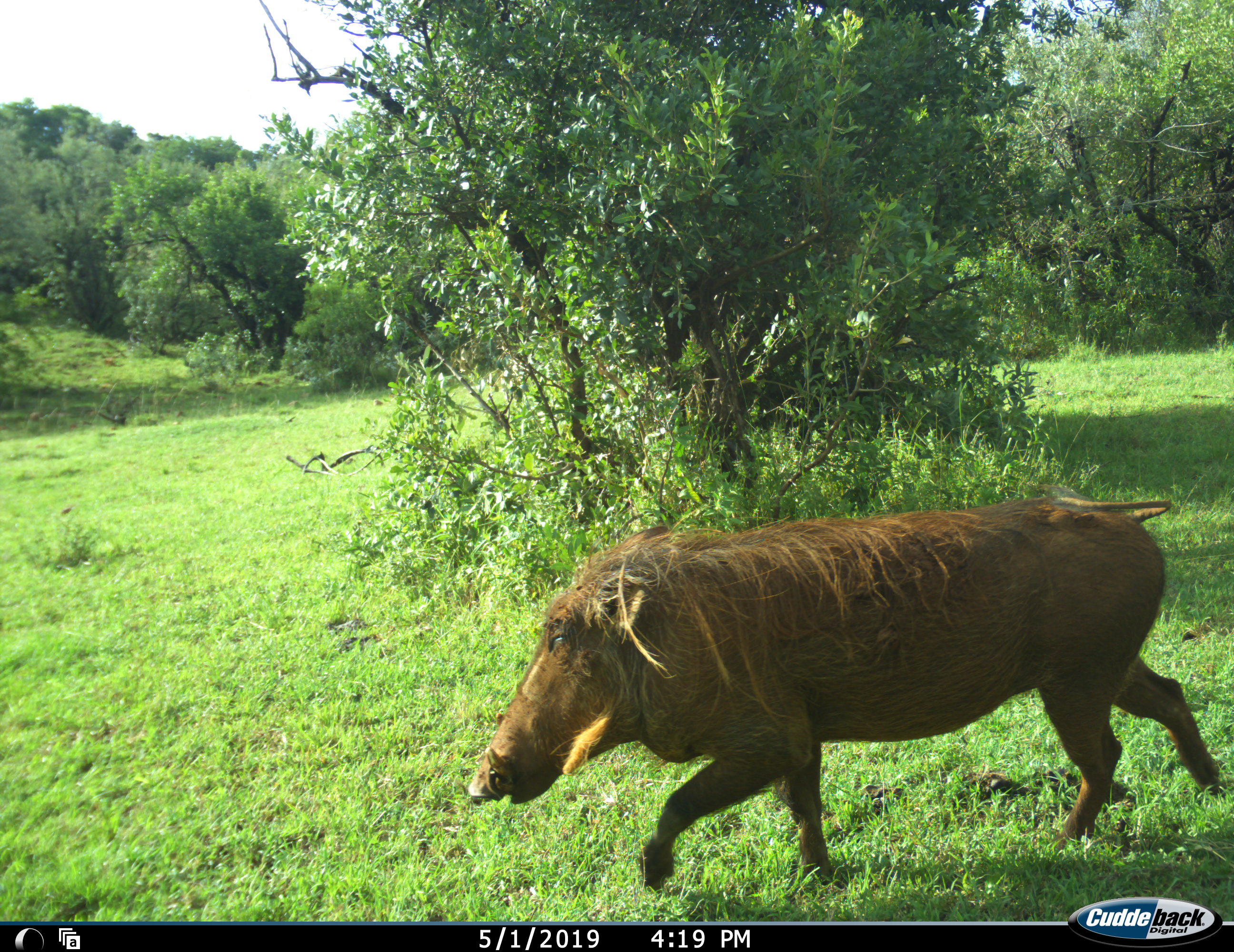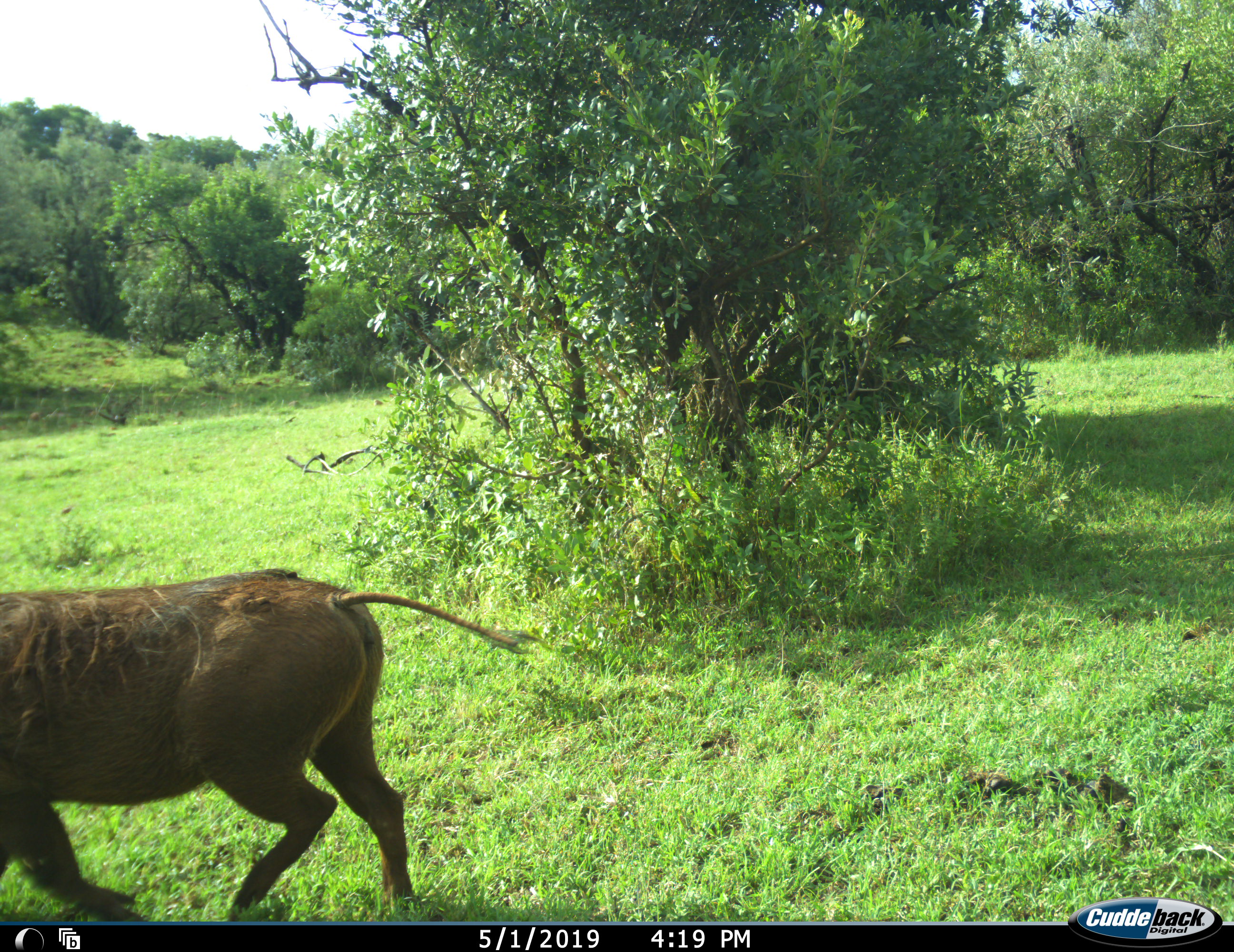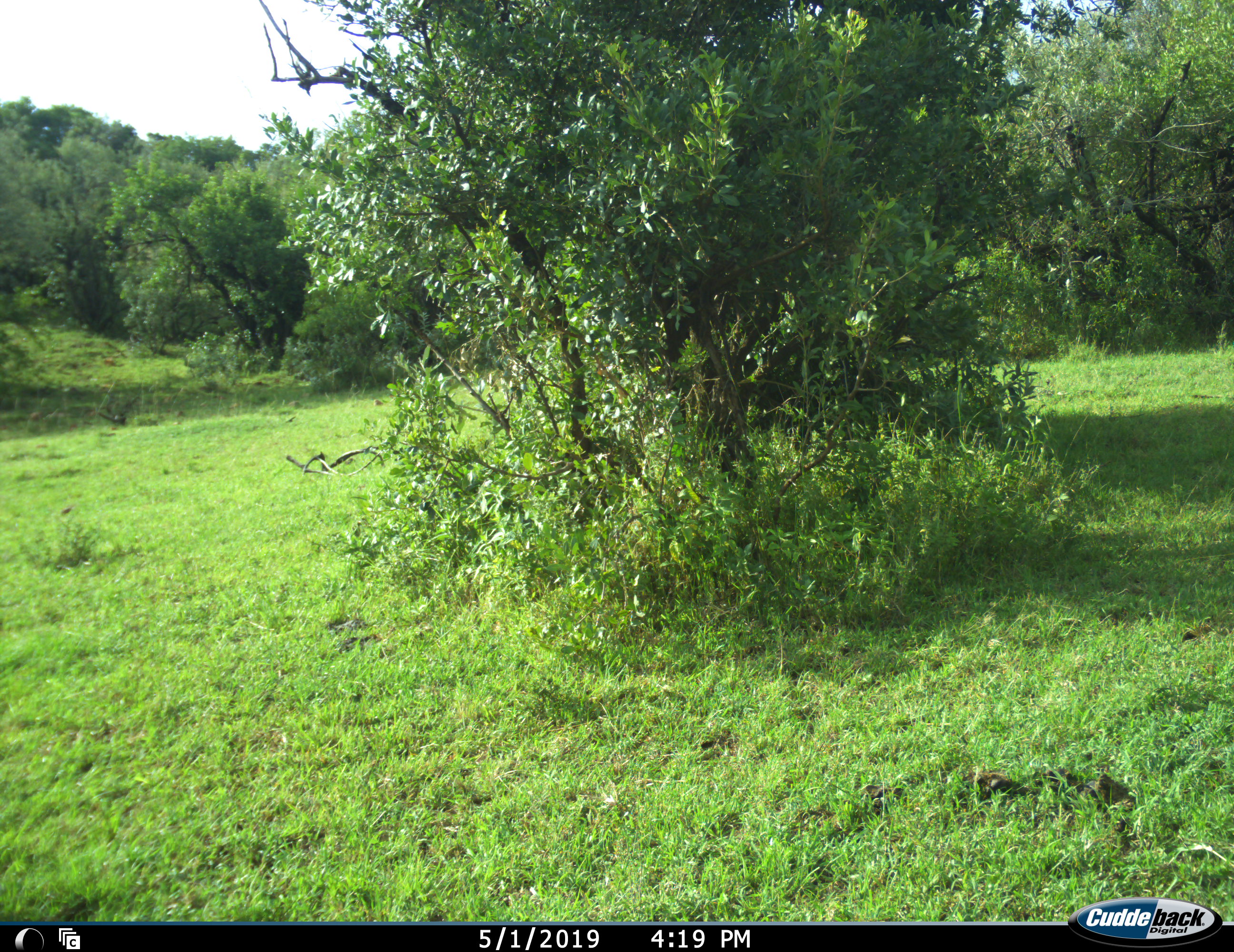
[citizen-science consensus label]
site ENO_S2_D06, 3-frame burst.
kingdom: Animalia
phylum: Chordata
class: Mammalia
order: Artiodactyla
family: Suidae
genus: Phacochoerus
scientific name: Phacochoerus africanus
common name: warthog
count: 1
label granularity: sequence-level